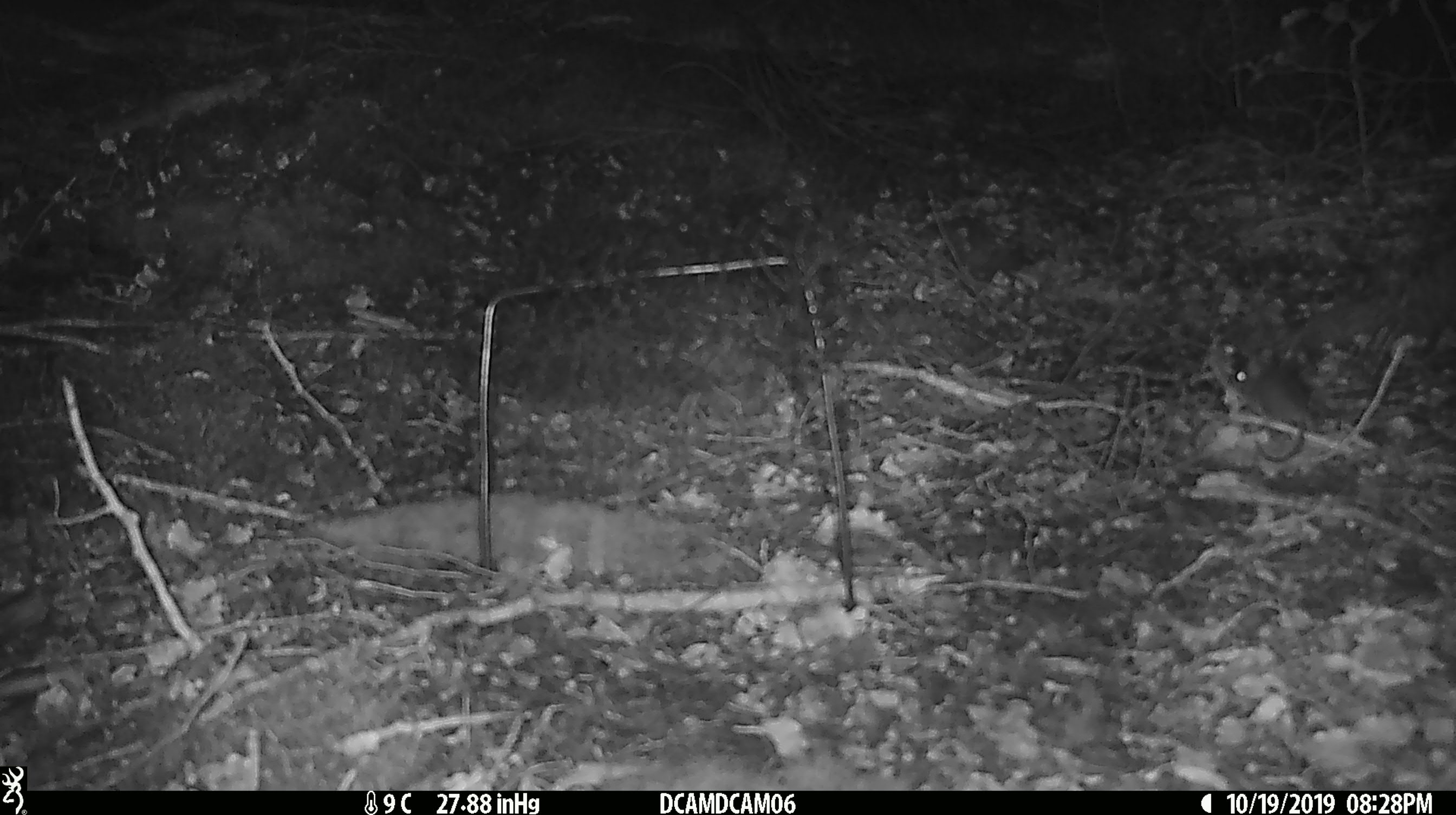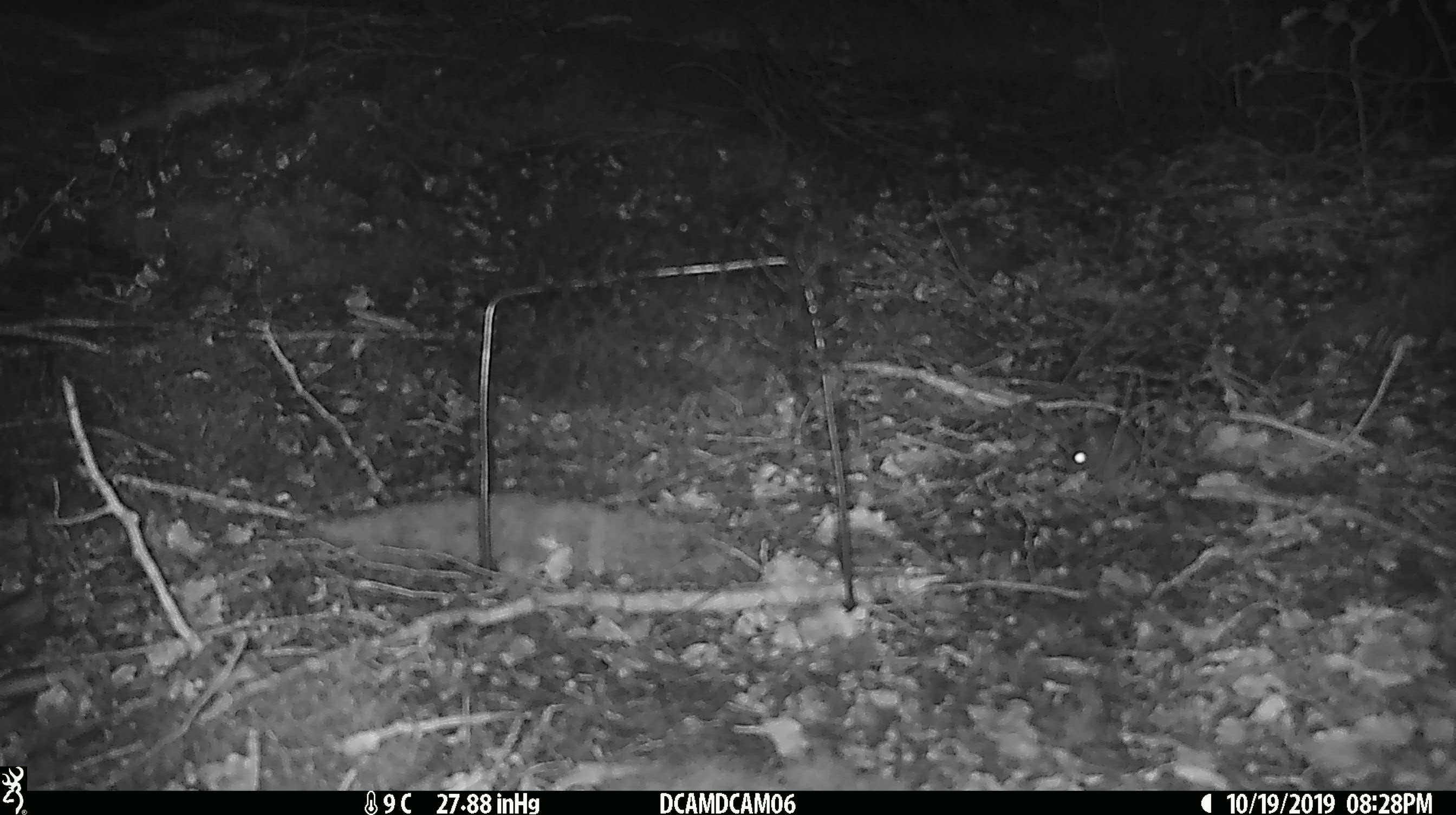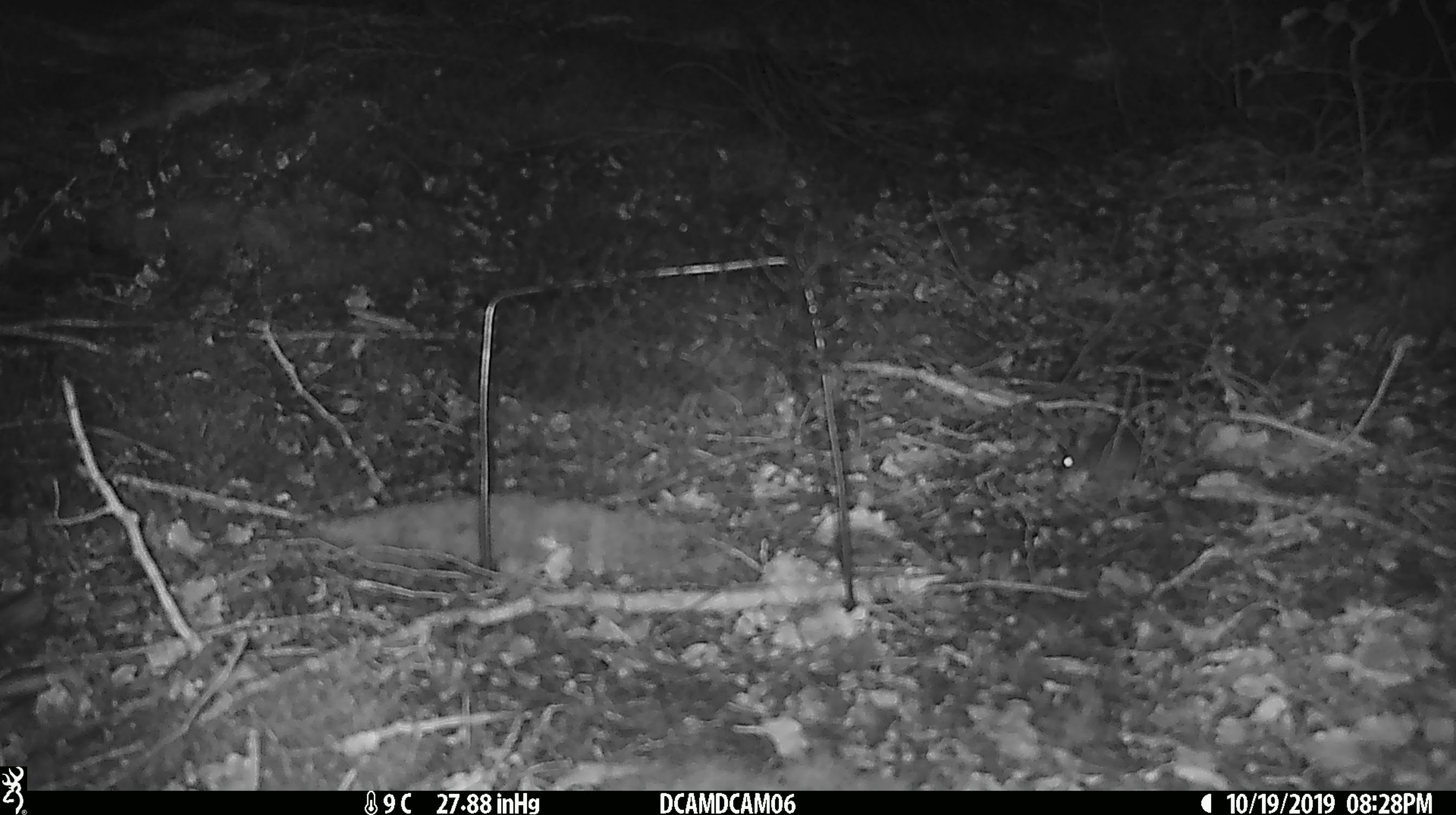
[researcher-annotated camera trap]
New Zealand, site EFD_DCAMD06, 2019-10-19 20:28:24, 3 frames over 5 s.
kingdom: Animalia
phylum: Chordata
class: Mammalia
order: Rodentia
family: Muridae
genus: Mus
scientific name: Mus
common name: mouse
Mouse (Mus).